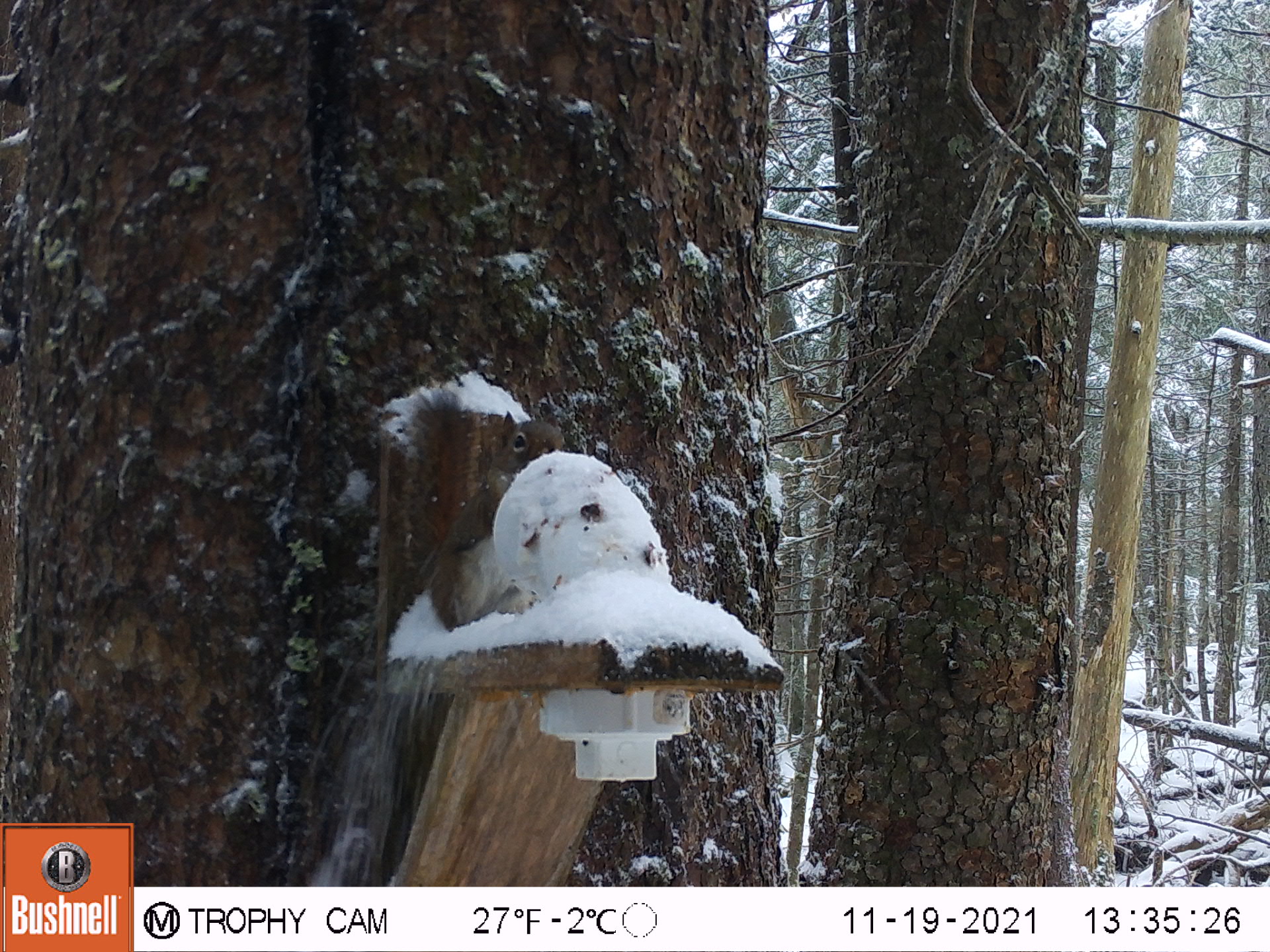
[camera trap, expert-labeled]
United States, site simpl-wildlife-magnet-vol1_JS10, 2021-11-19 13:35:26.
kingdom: Animalia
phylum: Chordata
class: Mammalia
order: Rodentia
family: Sciuridae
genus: Tamiasciurus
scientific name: Tamiasciurus hudsonicus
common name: red squirrel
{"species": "red squirrel (Tamiasciurus hudsonicus)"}